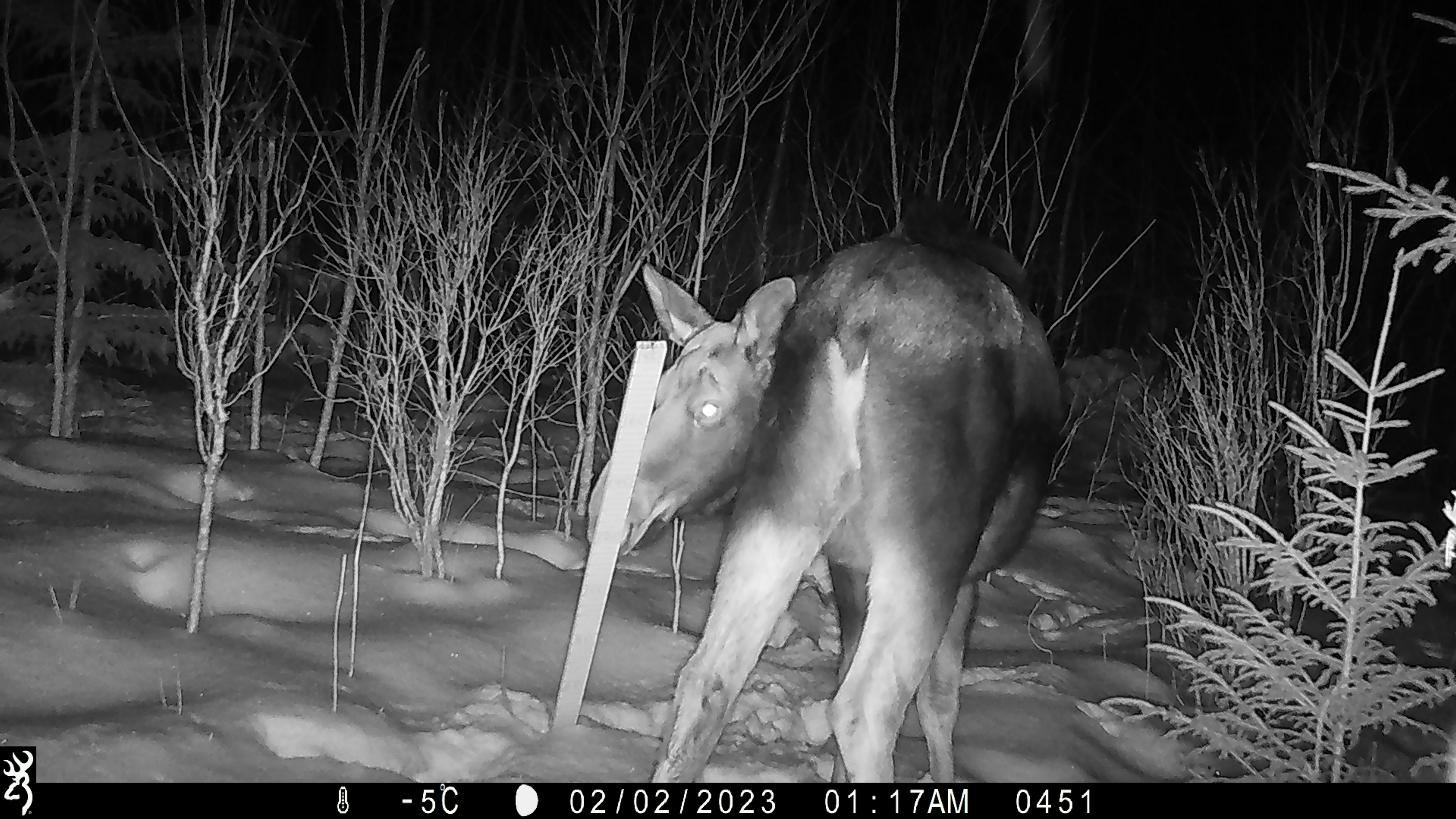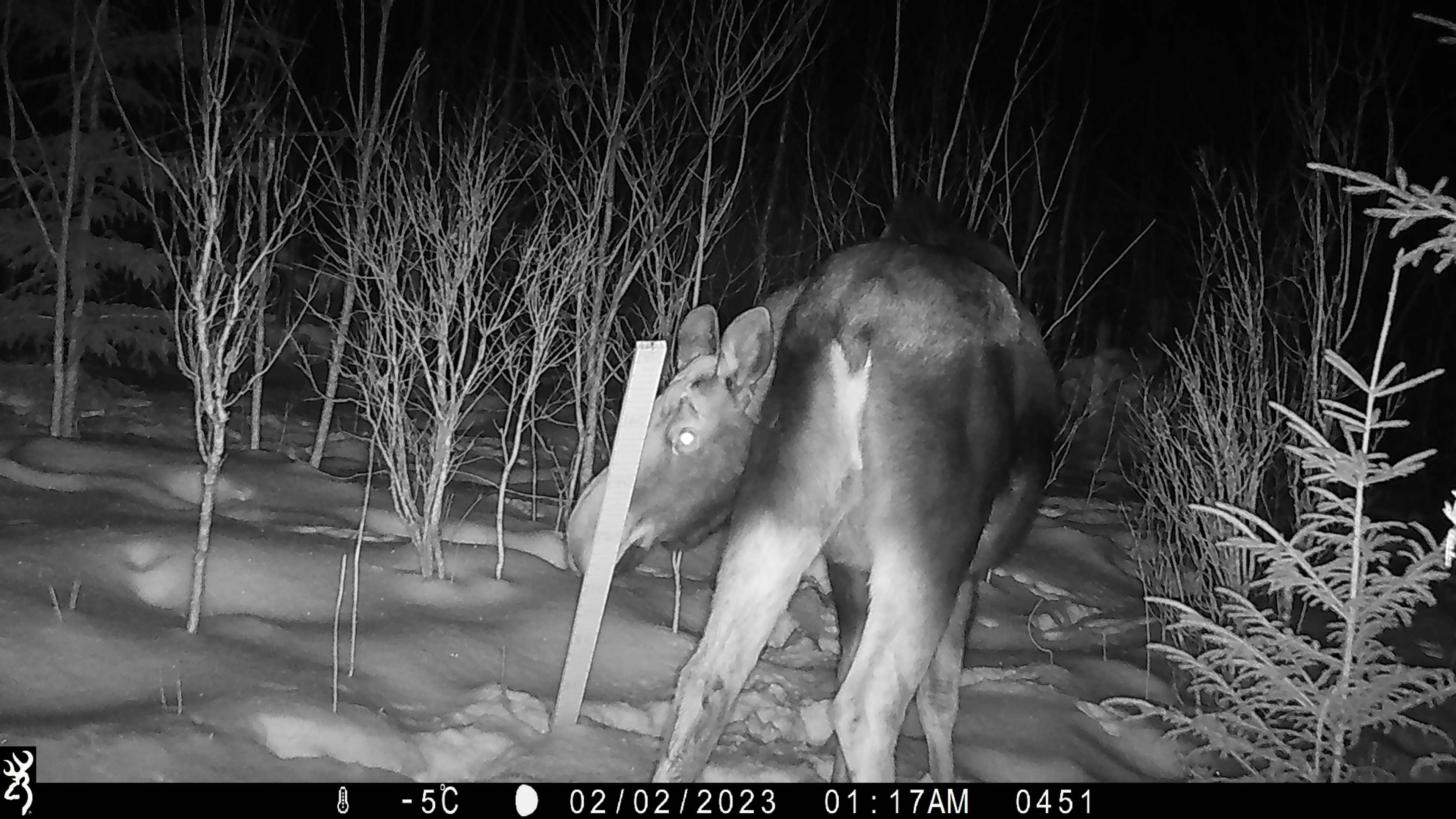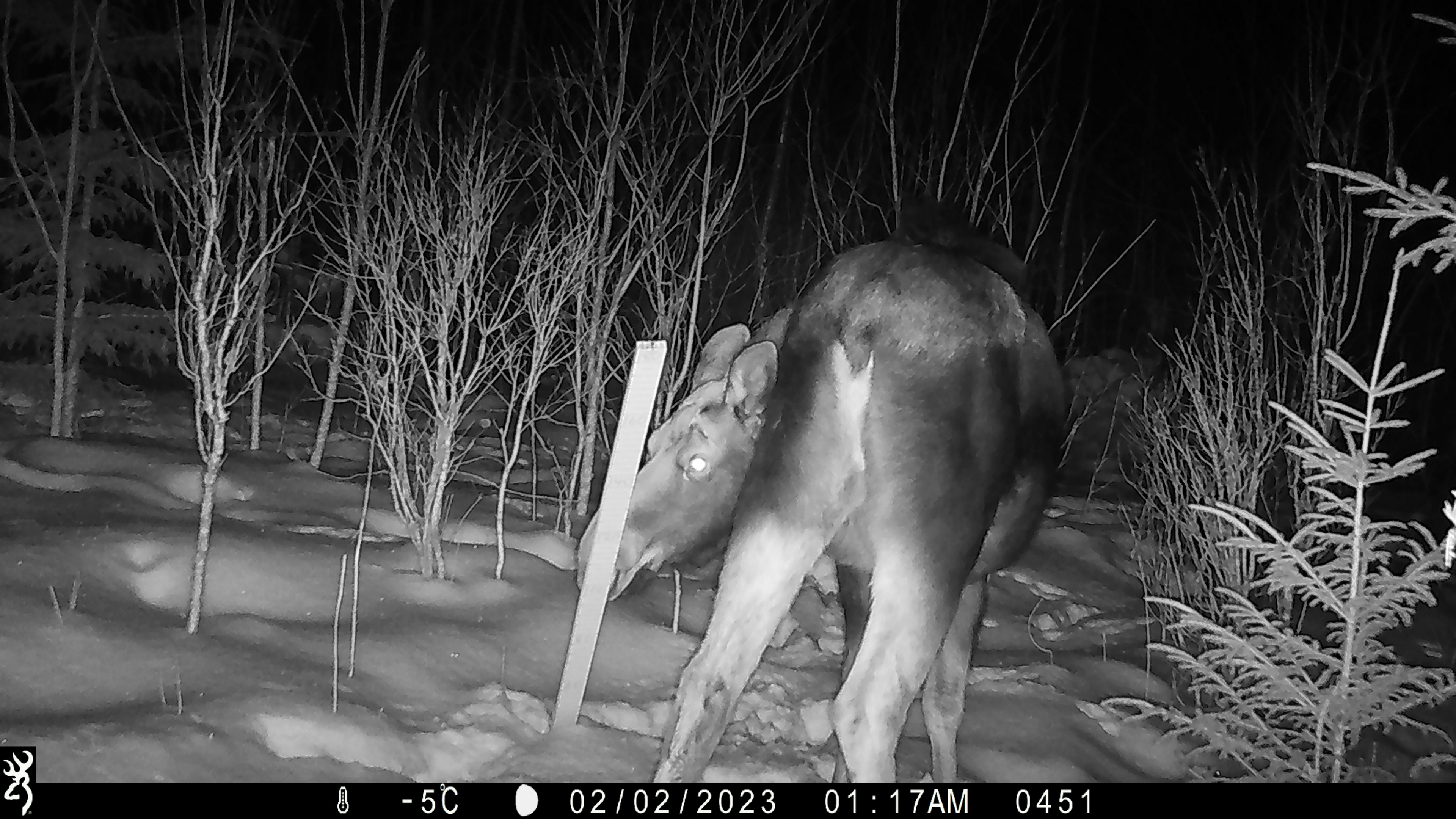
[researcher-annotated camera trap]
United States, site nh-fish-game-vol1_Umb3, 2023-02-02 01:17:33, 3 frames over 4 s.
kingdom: Animalia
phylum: Chordata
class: Mammalia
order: Artiodactyla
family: Cervidae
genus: Alces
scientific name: Alces alces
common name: moose